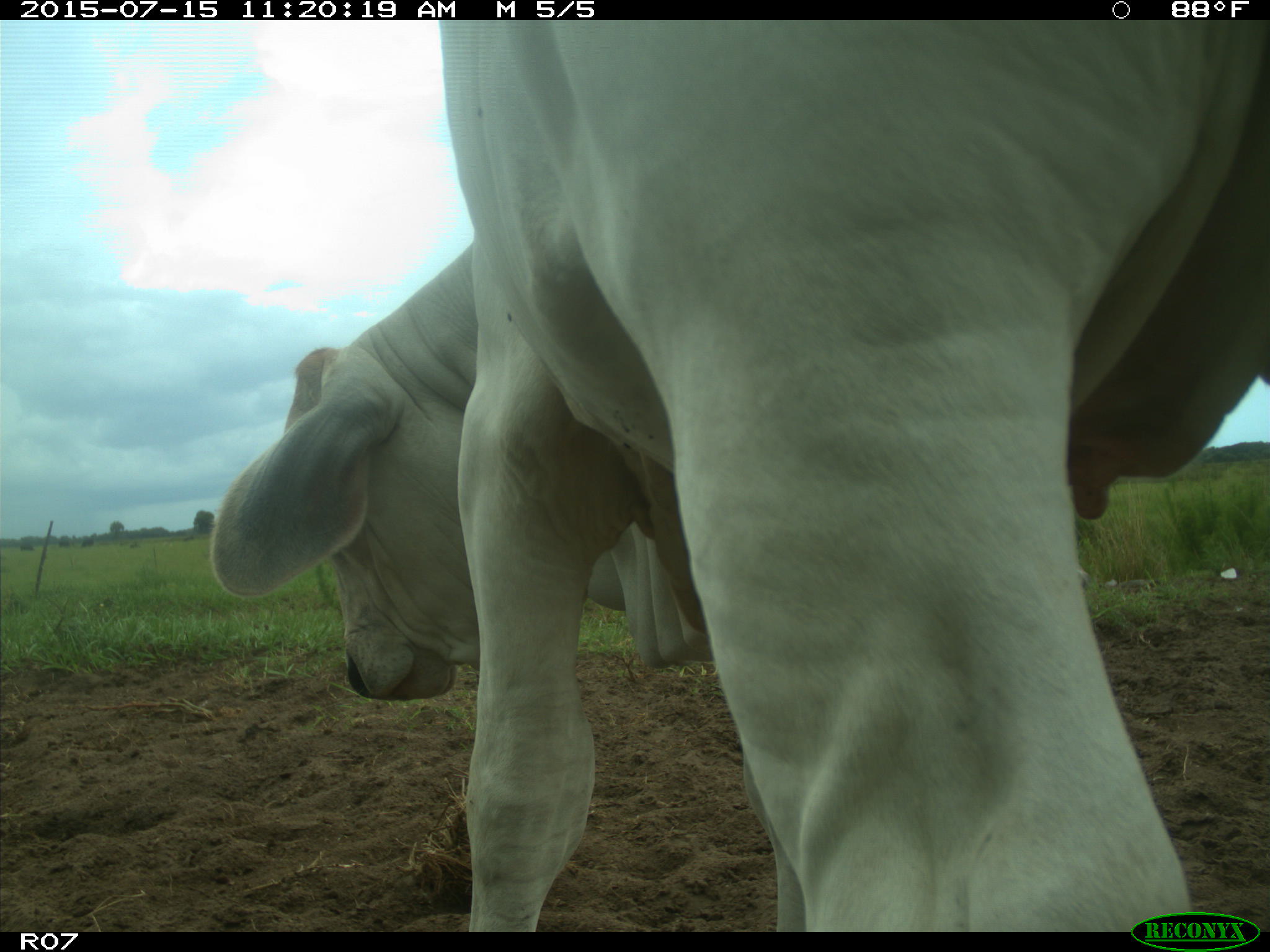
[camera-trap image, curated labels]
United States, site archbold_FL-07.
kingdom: Animalia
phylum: Chordata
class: Mammalia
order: Artiodactyla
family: Bovidae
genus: Bos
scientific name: Bos taurus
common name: domestic cow